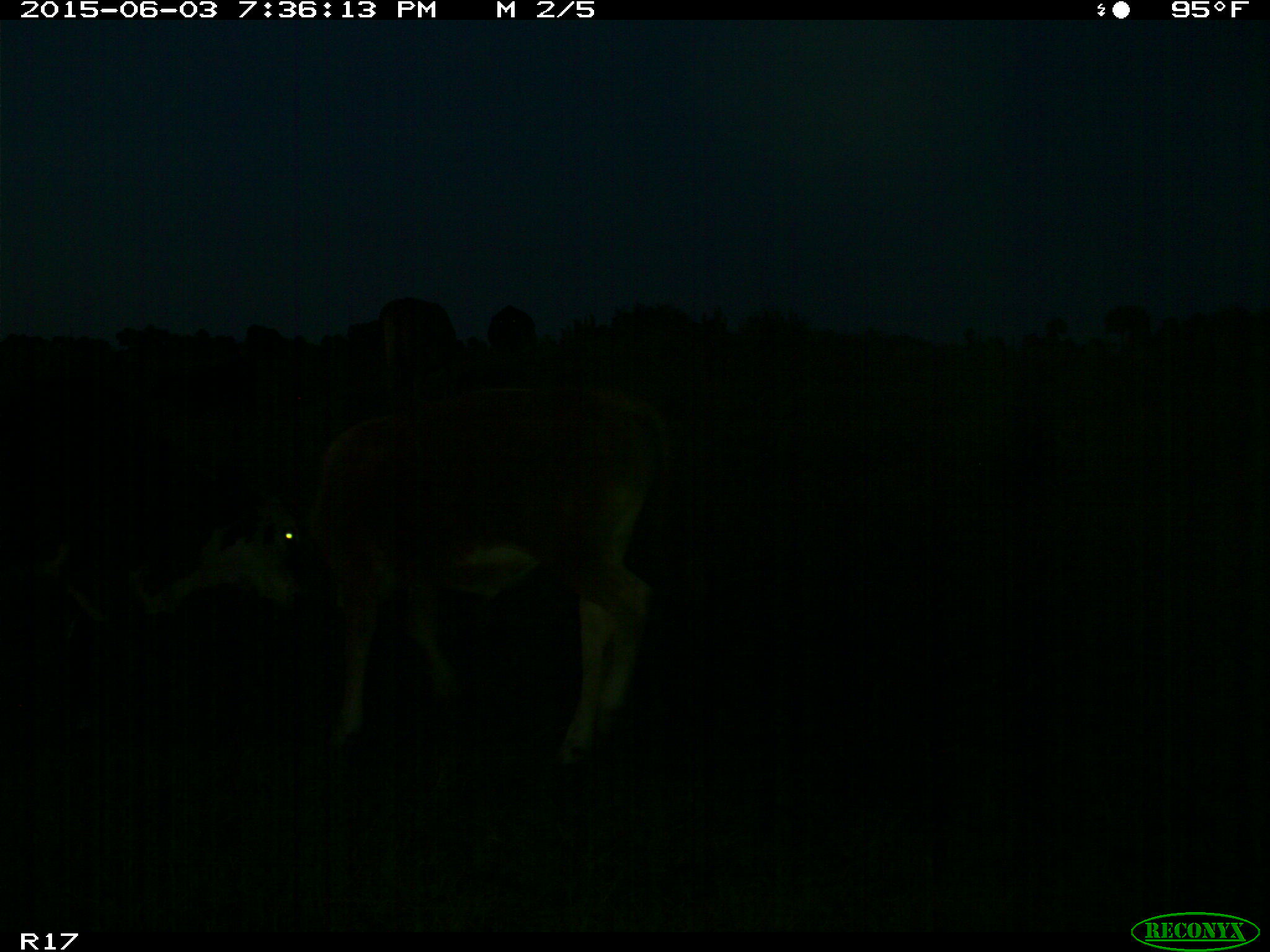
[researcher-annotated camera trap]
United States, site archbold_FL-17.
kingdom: Animalia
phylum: Chordata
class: Mammalia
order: Artiodactyla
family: Bovidae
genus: Bos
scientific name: Bos taurus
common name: domestic cow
Bos taurus (domestic cow).